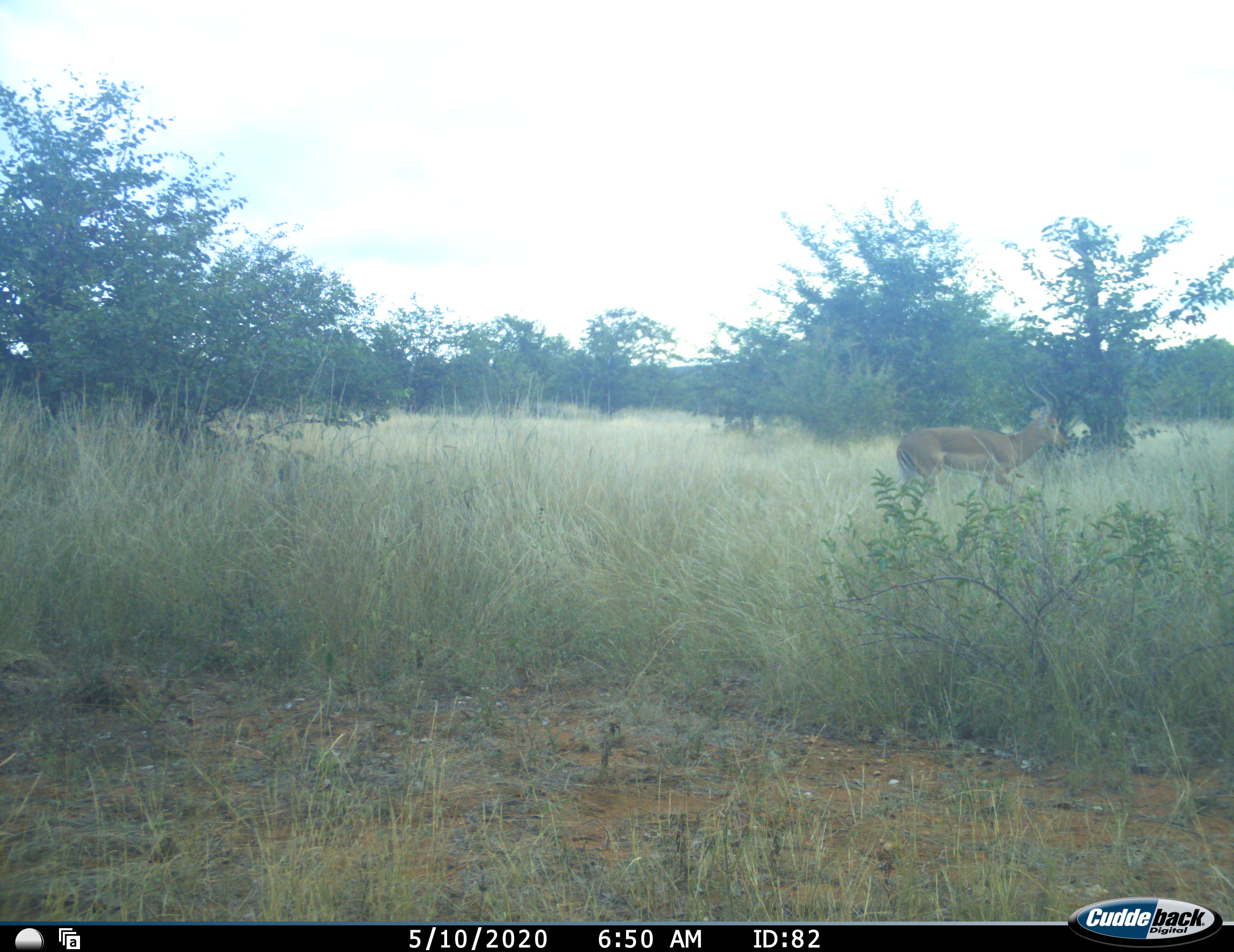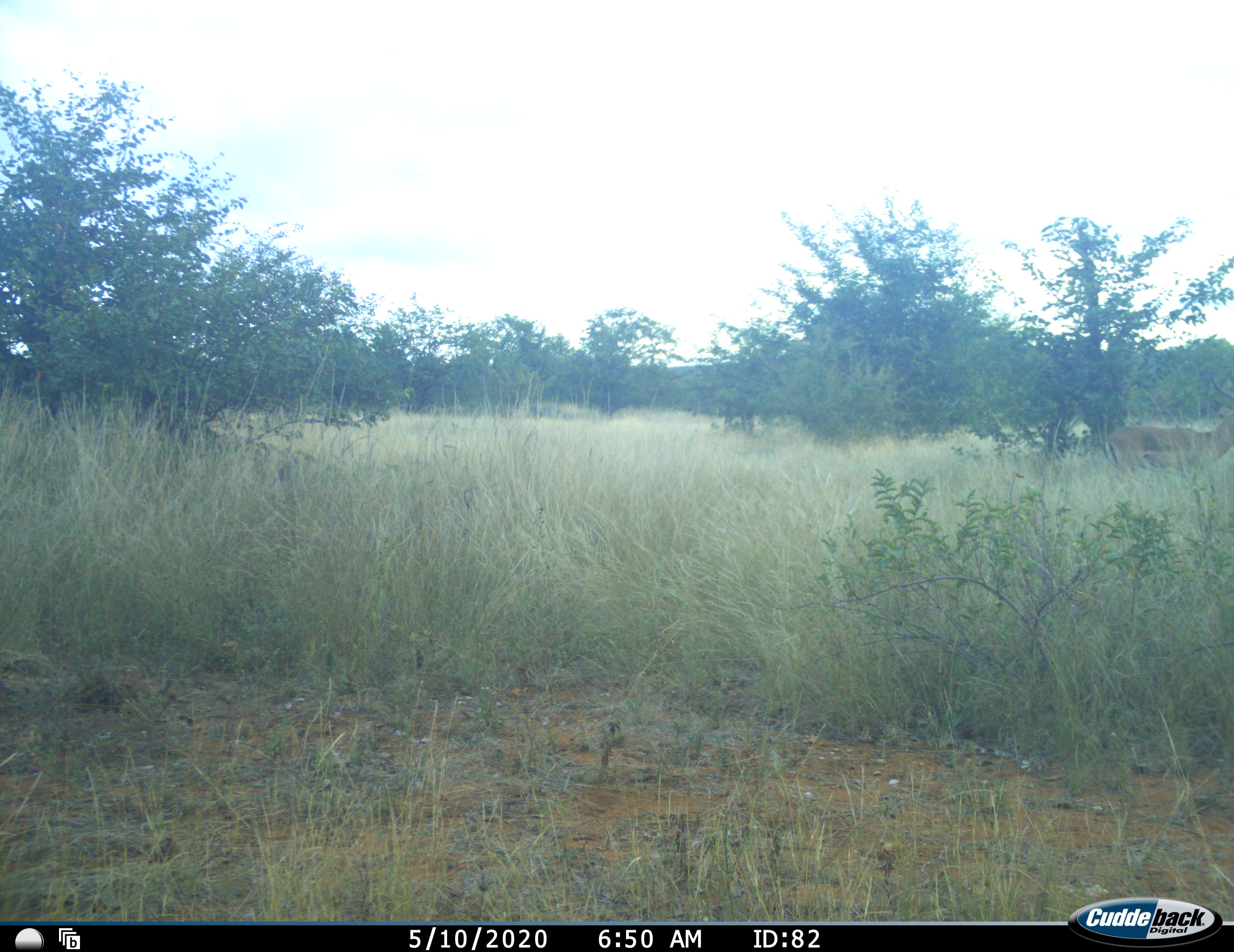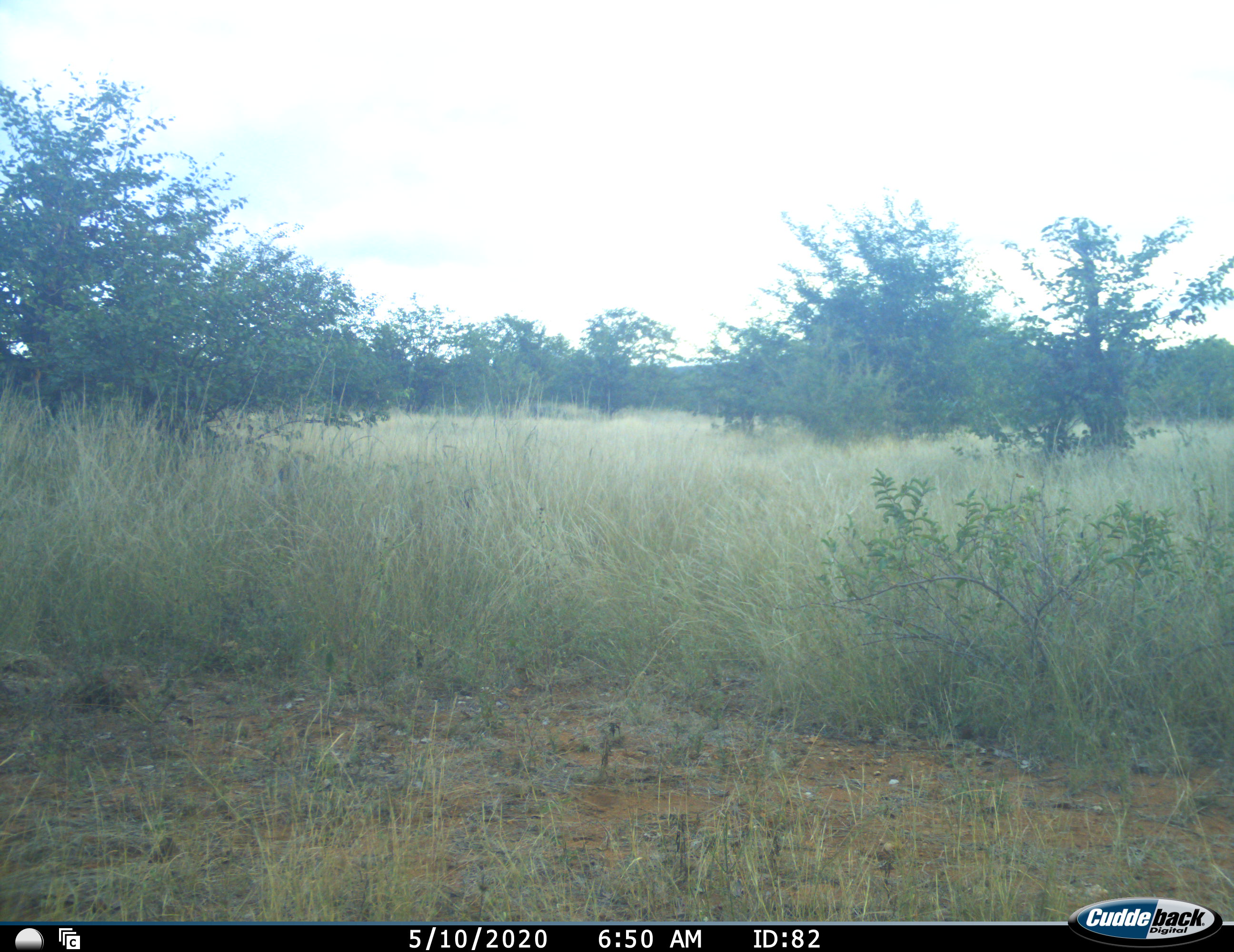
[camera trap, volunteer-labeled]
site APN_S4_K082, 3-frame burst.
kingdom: Animalia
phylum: Chordata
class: Mammalia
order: Artiodactyla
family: Bovidae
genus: Aepyceros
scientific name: Aepyceros melampus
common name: impala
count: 1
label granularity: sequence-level